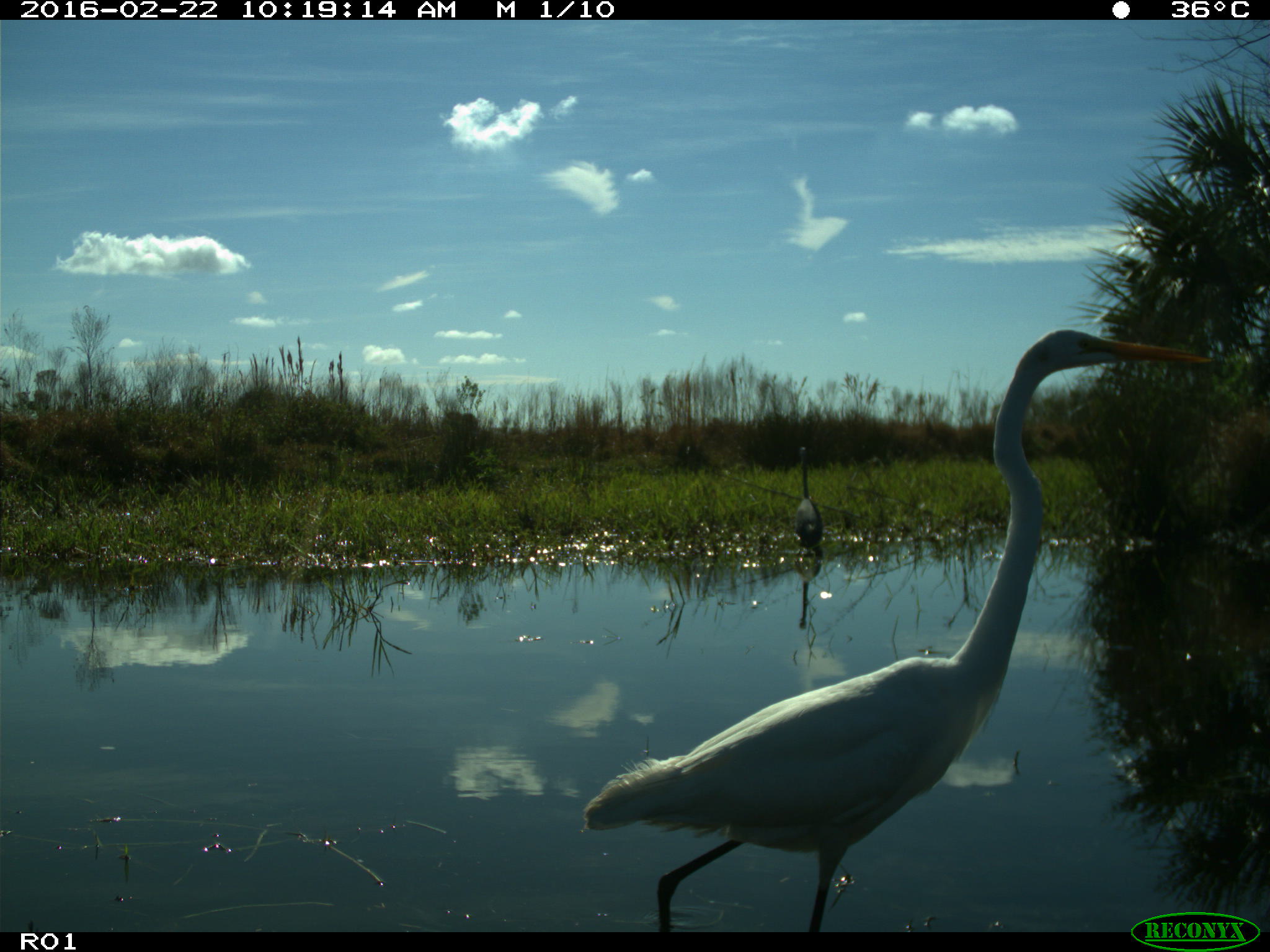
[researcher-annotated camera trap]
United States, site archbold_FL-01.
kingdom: Animalia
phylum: Chordata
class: Aves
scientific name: Aves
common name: birds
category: unidentified bird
Unidentified bird (birds) (Aves).